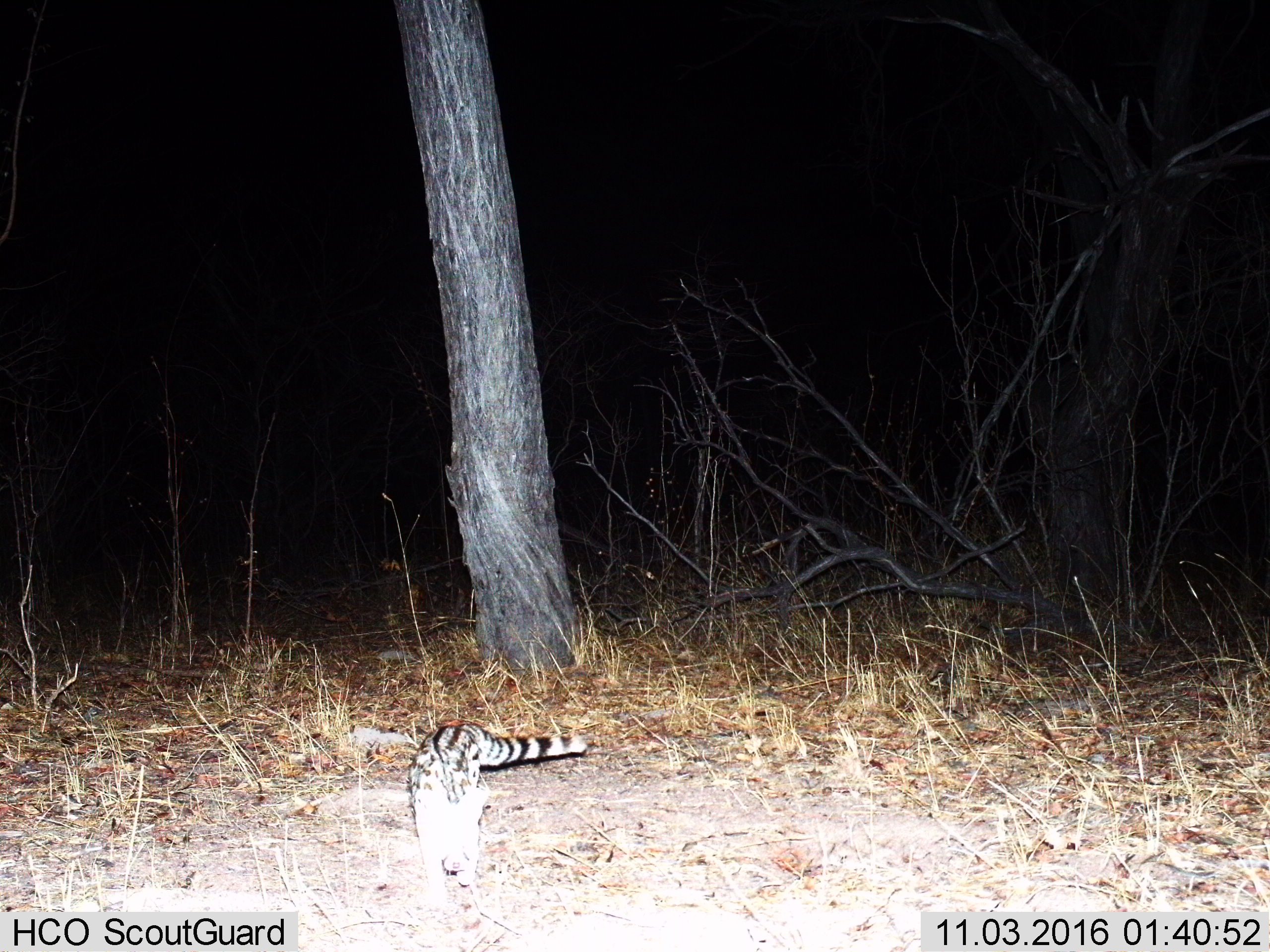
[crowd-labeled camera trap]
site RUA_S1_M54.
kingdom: Animalia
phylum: Chordata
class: Mammalia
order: Carnivora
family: Viverridae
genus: Genetta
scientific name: Genetta genetta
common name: small-spotted genet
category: genetcommonsmallspotted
Genetcommonsmallspotted (small-spotted genet) (Genetta genetta), count 1. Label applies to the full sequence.